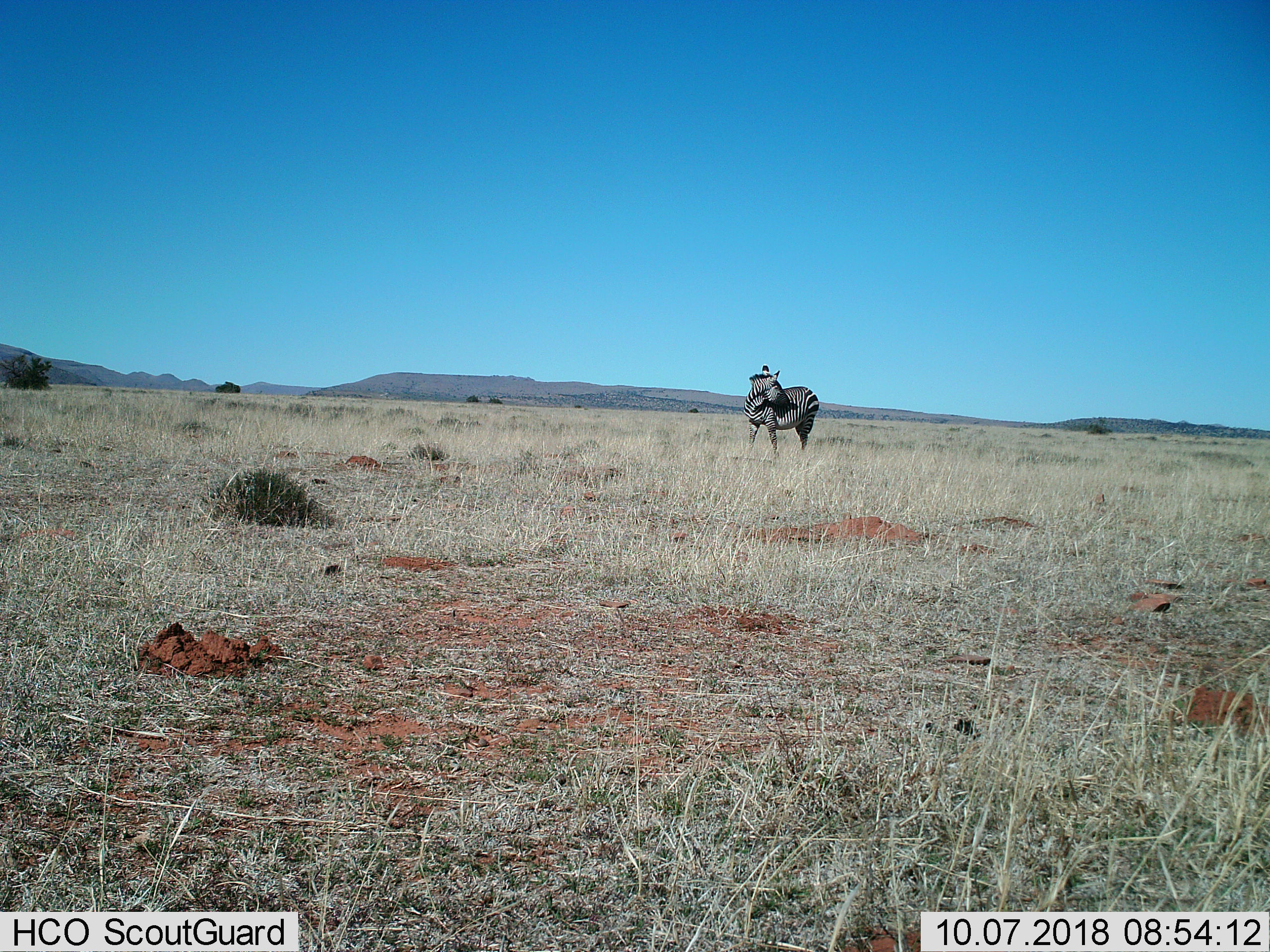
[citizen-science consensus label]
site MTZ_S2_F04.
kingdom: Animalia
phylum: Chordata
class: Mammalia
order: Perissodactyla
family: Equidae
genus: Equus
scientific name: Equus zebra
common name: mountain zebra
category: zebramountain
Zebramountain (mountain zebra) (Equus zebra), count 1. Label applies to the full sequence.